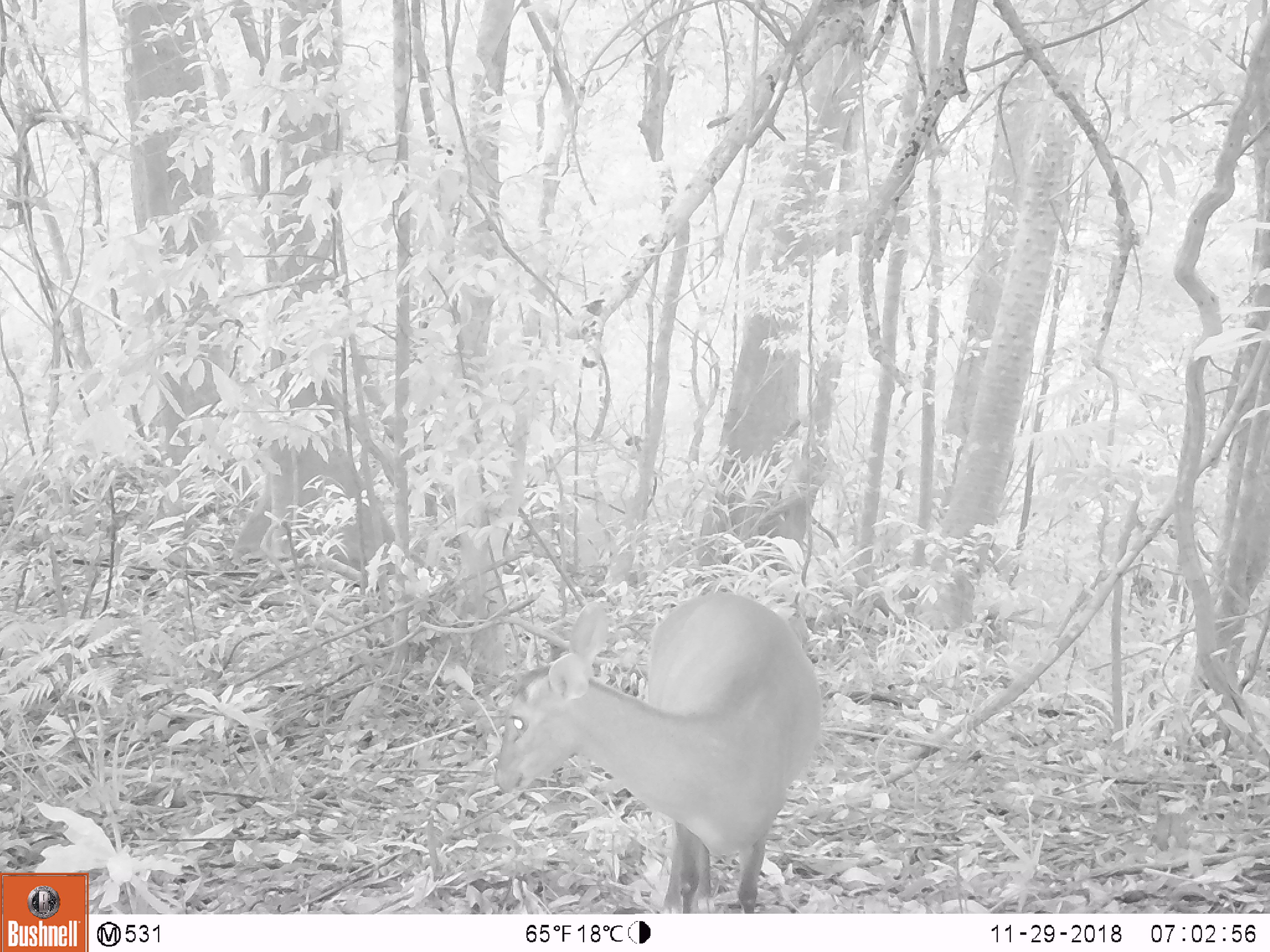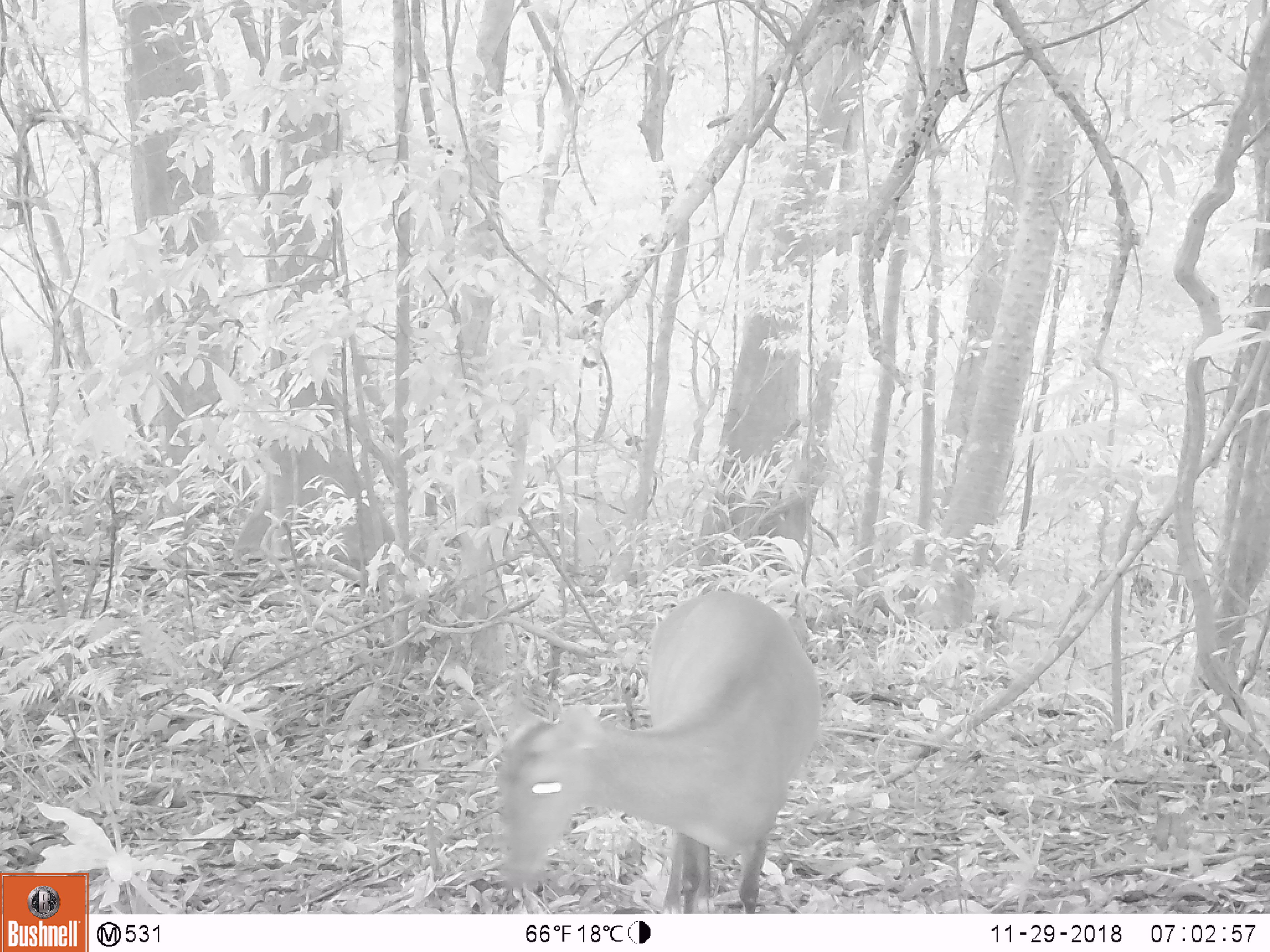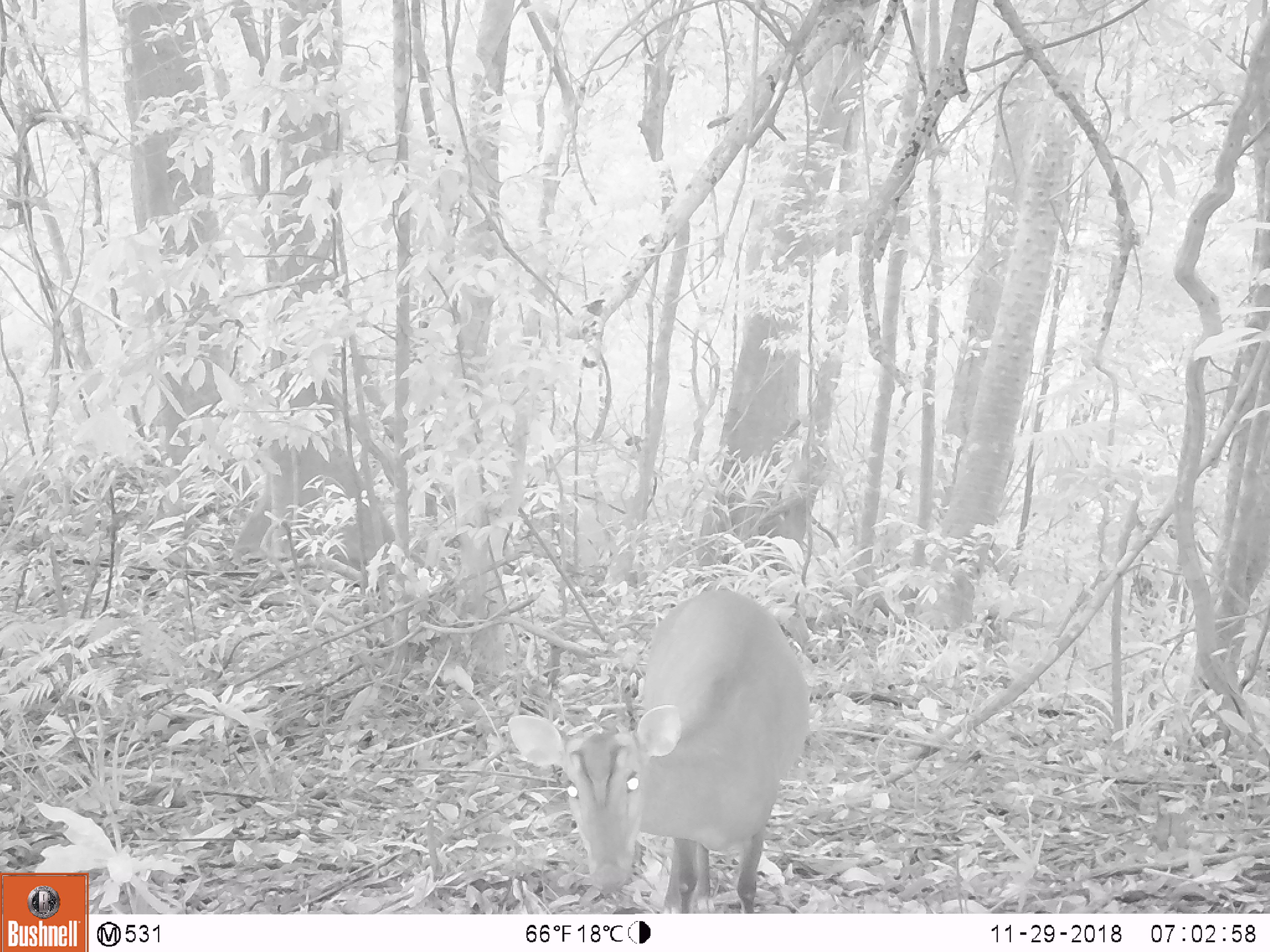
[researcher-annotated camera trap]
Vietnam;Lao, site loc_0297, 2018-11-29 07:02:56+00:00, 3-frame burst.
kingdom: Animalia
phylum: Chordata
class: Mammalia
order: Artiodactyla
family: Cervidae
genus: Muntiacus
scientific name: Muntiacus vuquangensis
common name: large-antlered muntjac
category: large antlered muntjac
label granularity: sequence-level